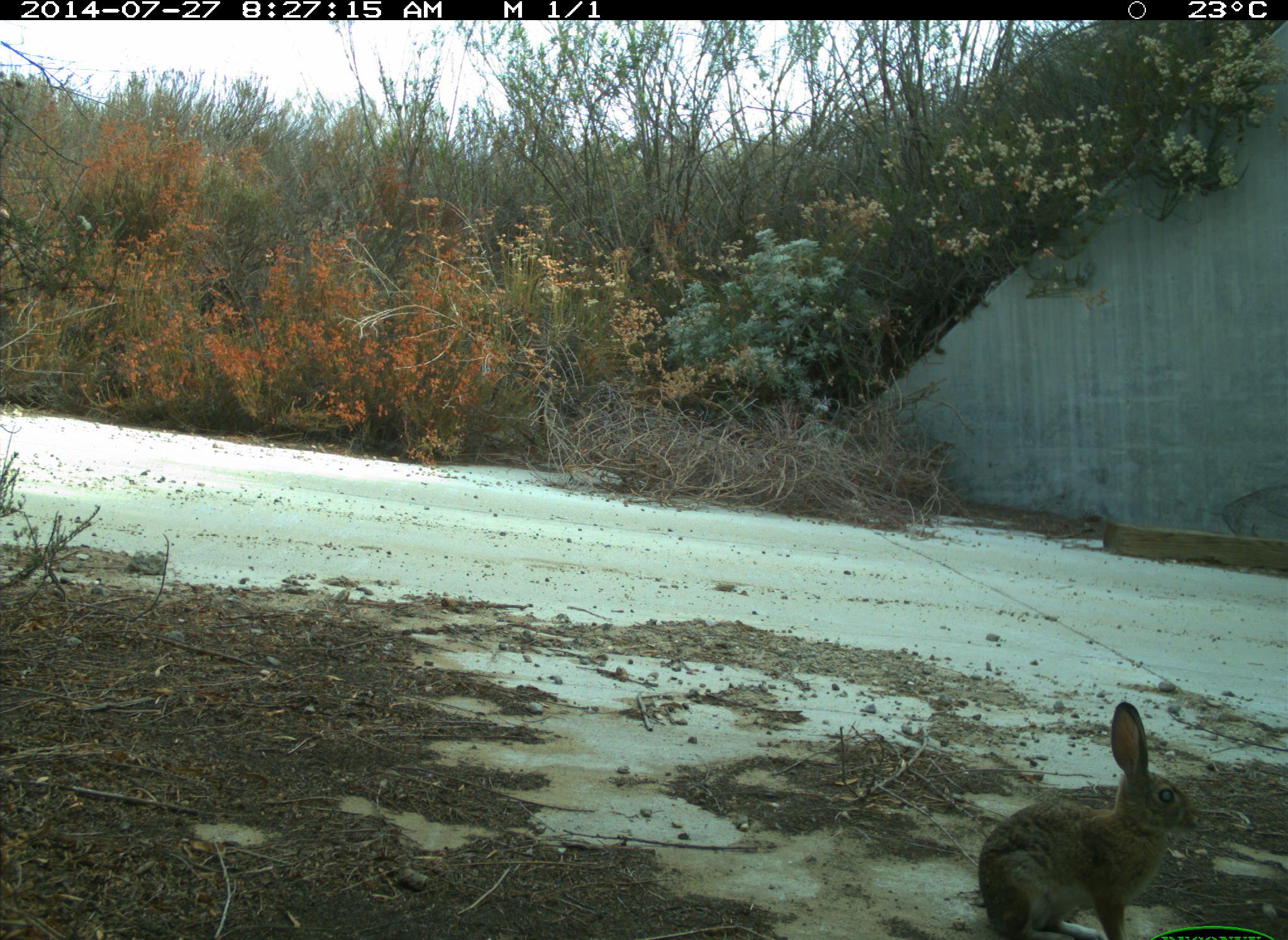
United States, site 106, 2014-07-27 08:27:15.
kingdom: Animalia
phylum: Chordata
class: Mammalia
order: Lagomorpha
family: Leporidae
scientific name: Leporidae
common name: rabbits and hares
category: rabbit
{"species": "rabbit (rabbits and hares) (Leporidae)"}